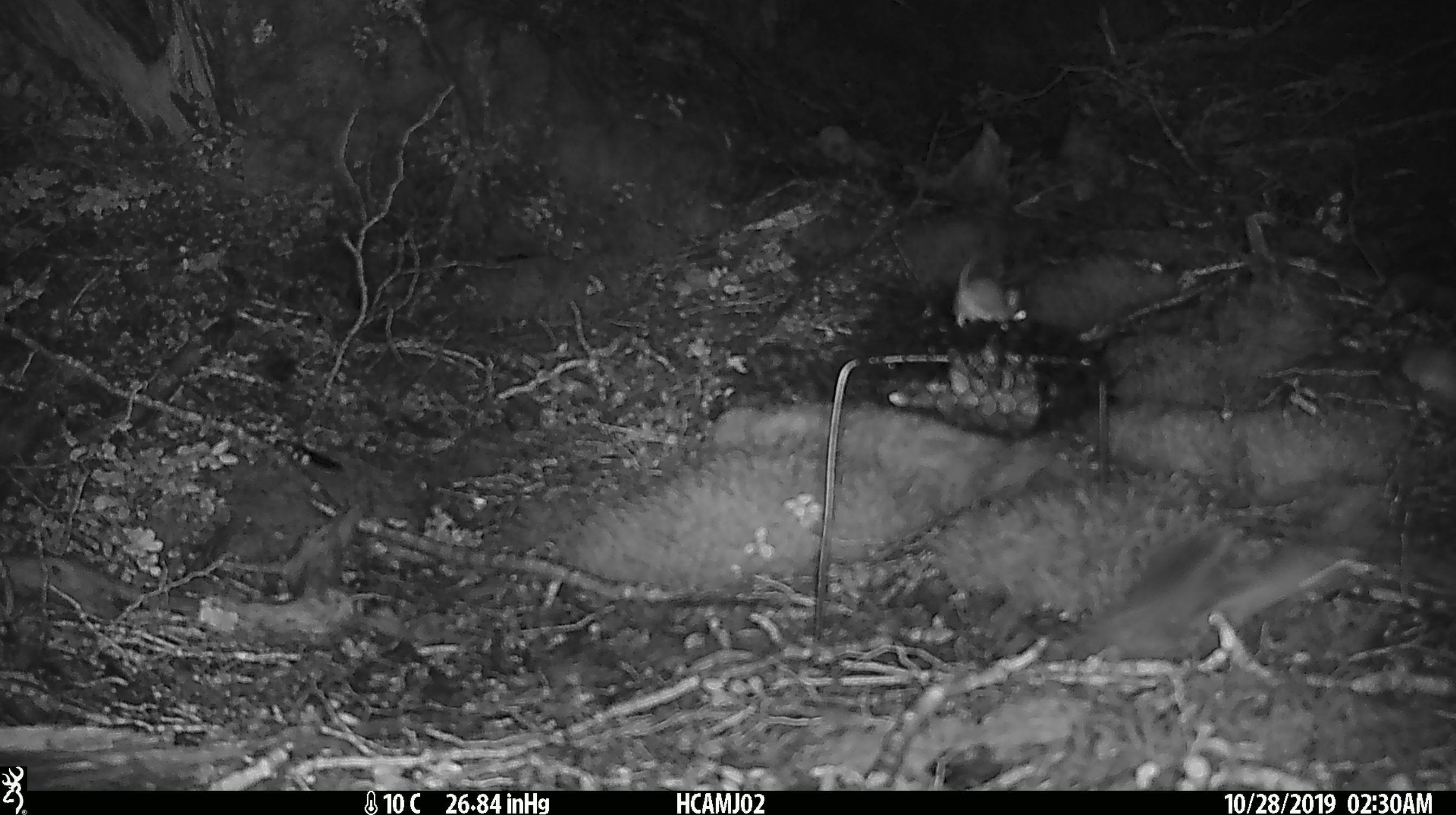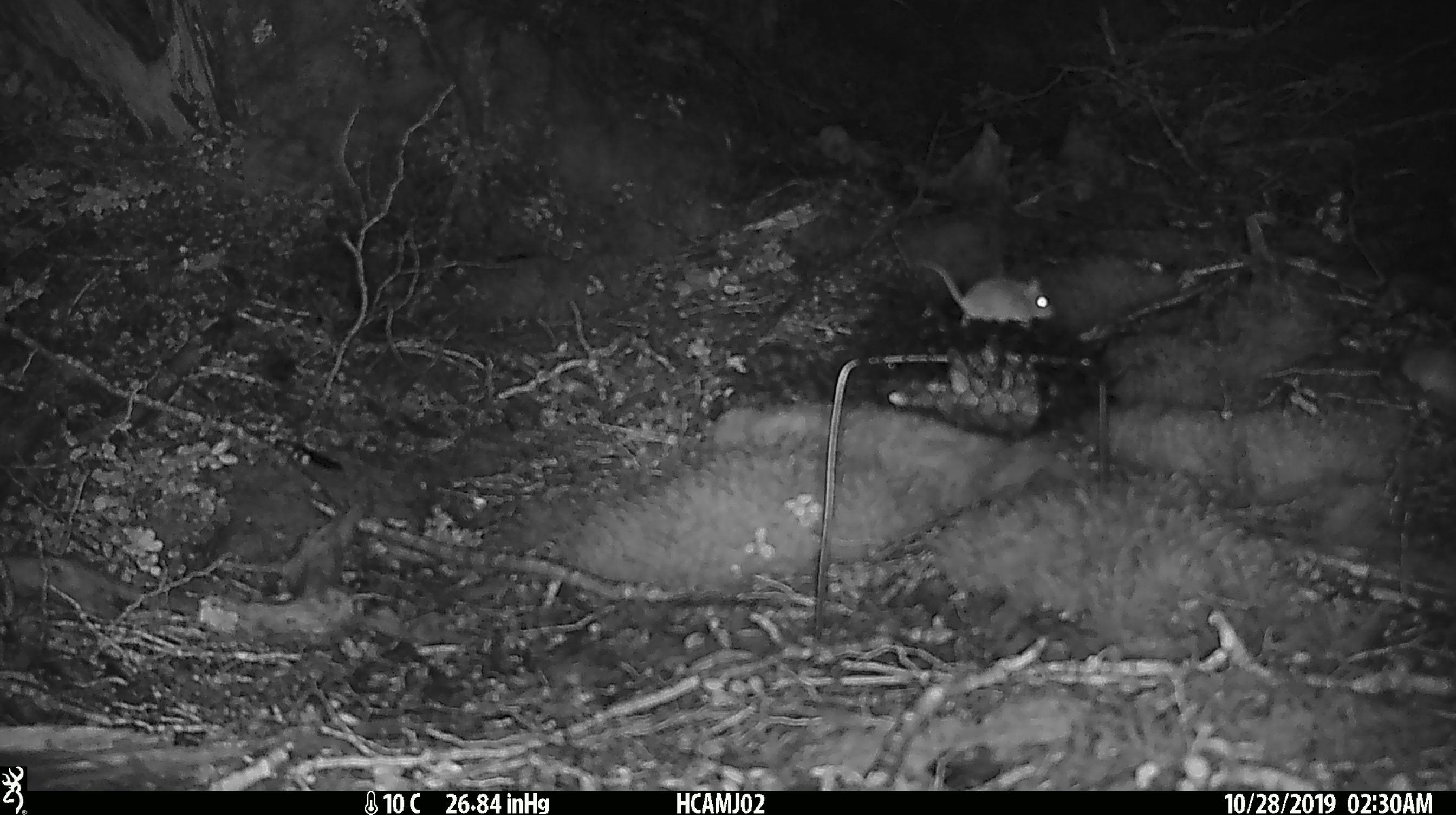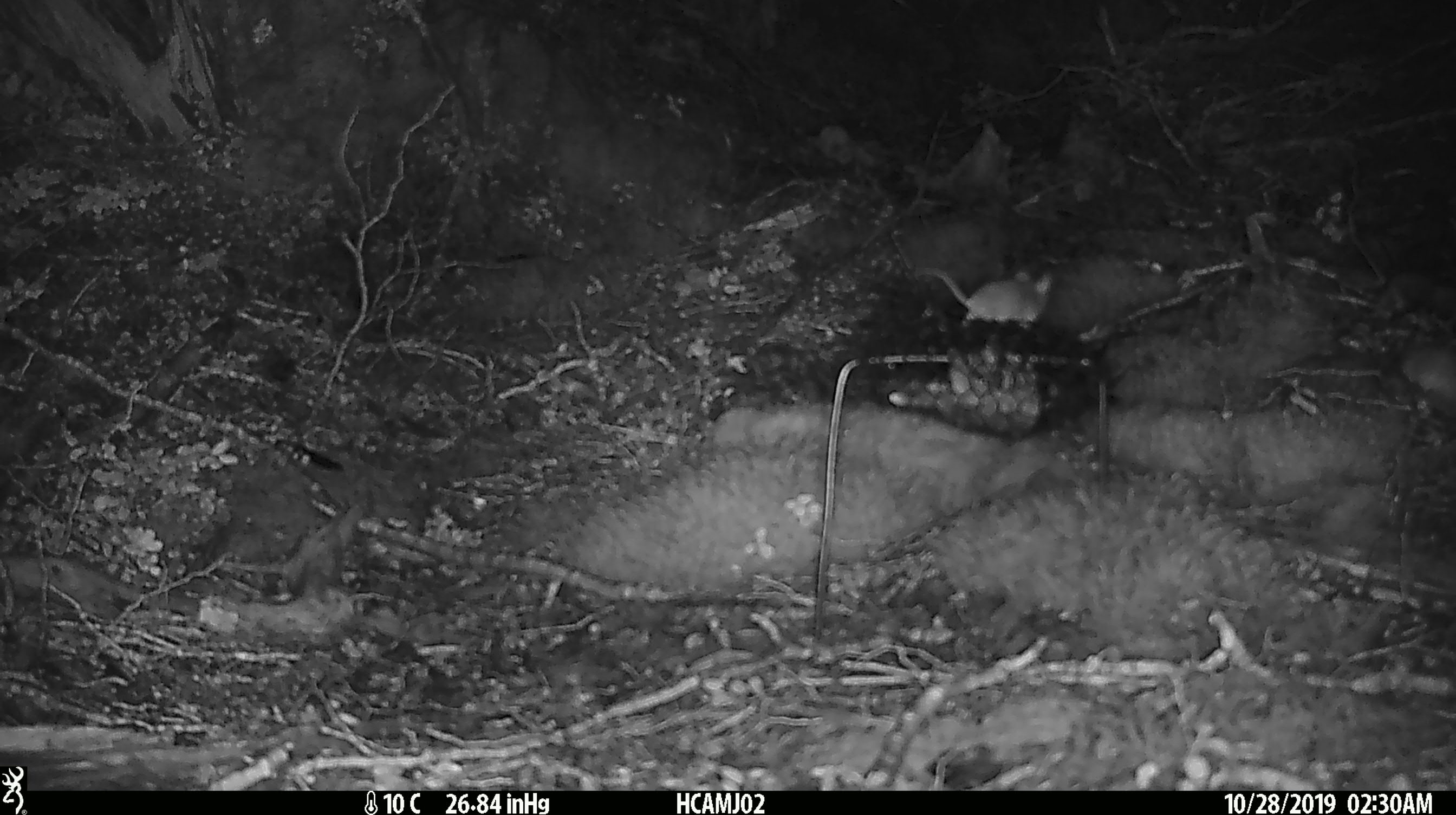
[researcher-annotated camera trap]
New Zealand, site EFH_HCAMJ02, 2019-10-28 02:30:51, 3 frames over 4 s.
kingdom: Animalia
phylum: Chordata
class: Mammalia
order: Rodentia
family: Muridae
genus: Mus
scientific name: Mus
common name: mouse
Mouse (Mus).